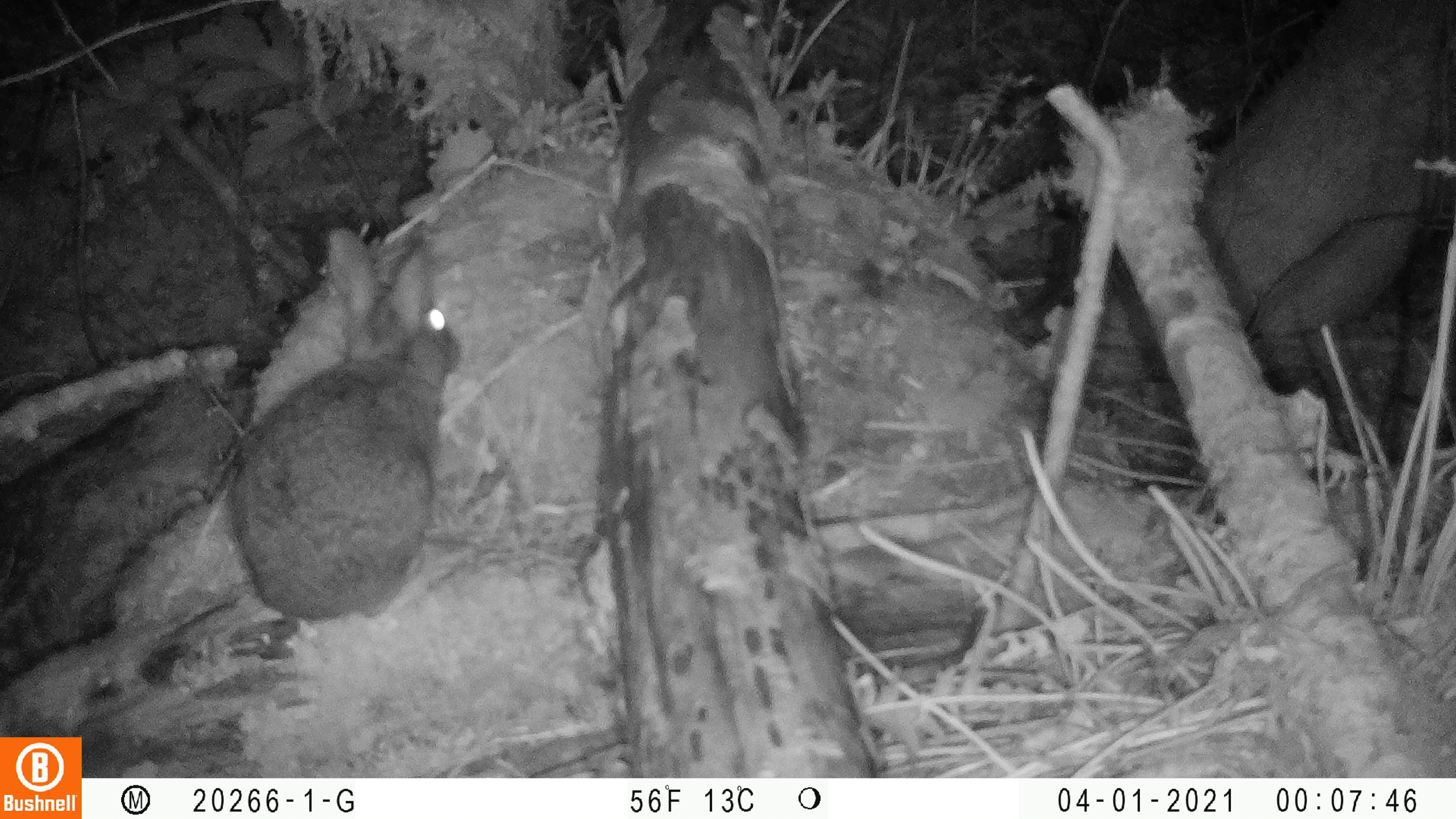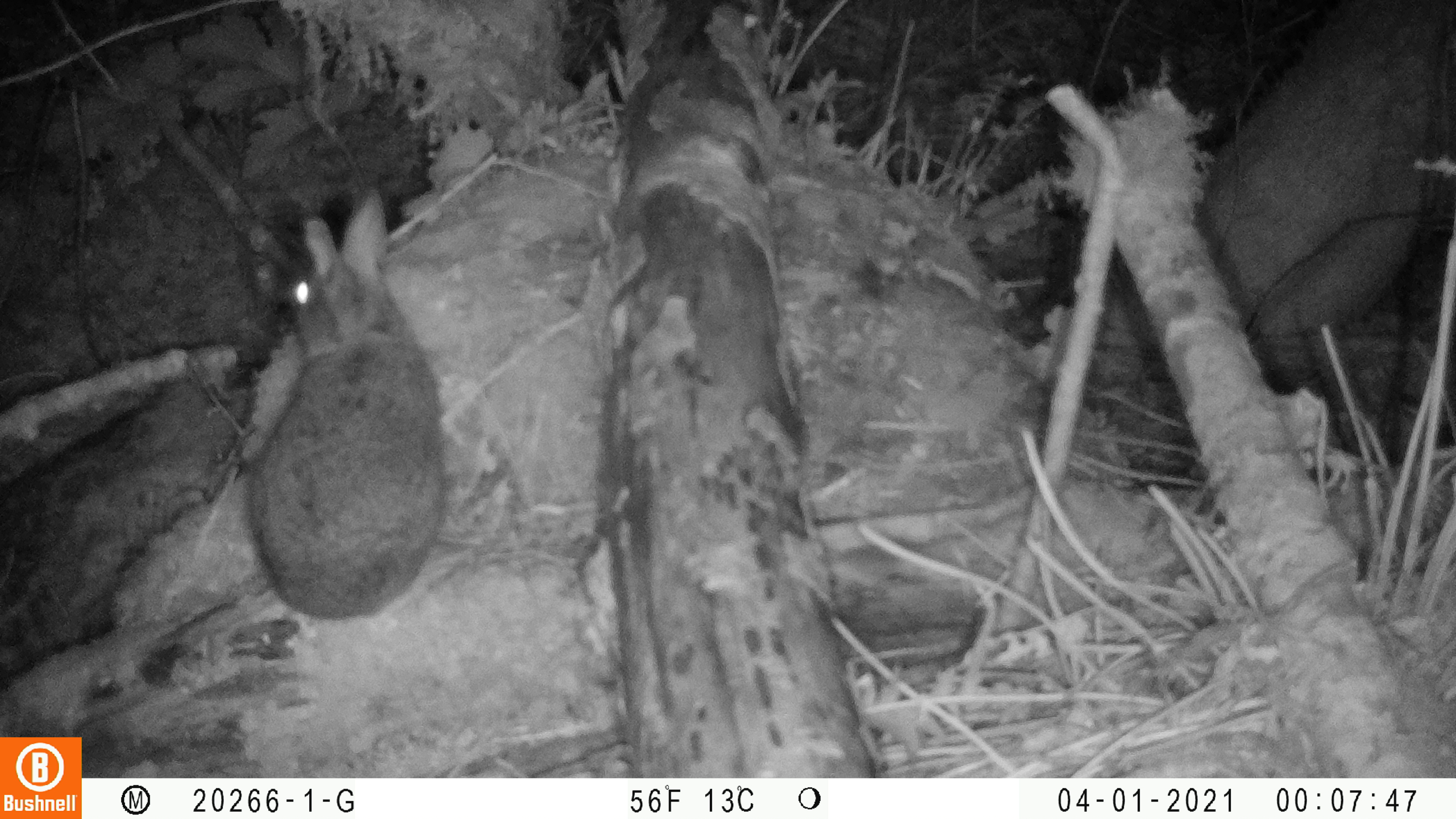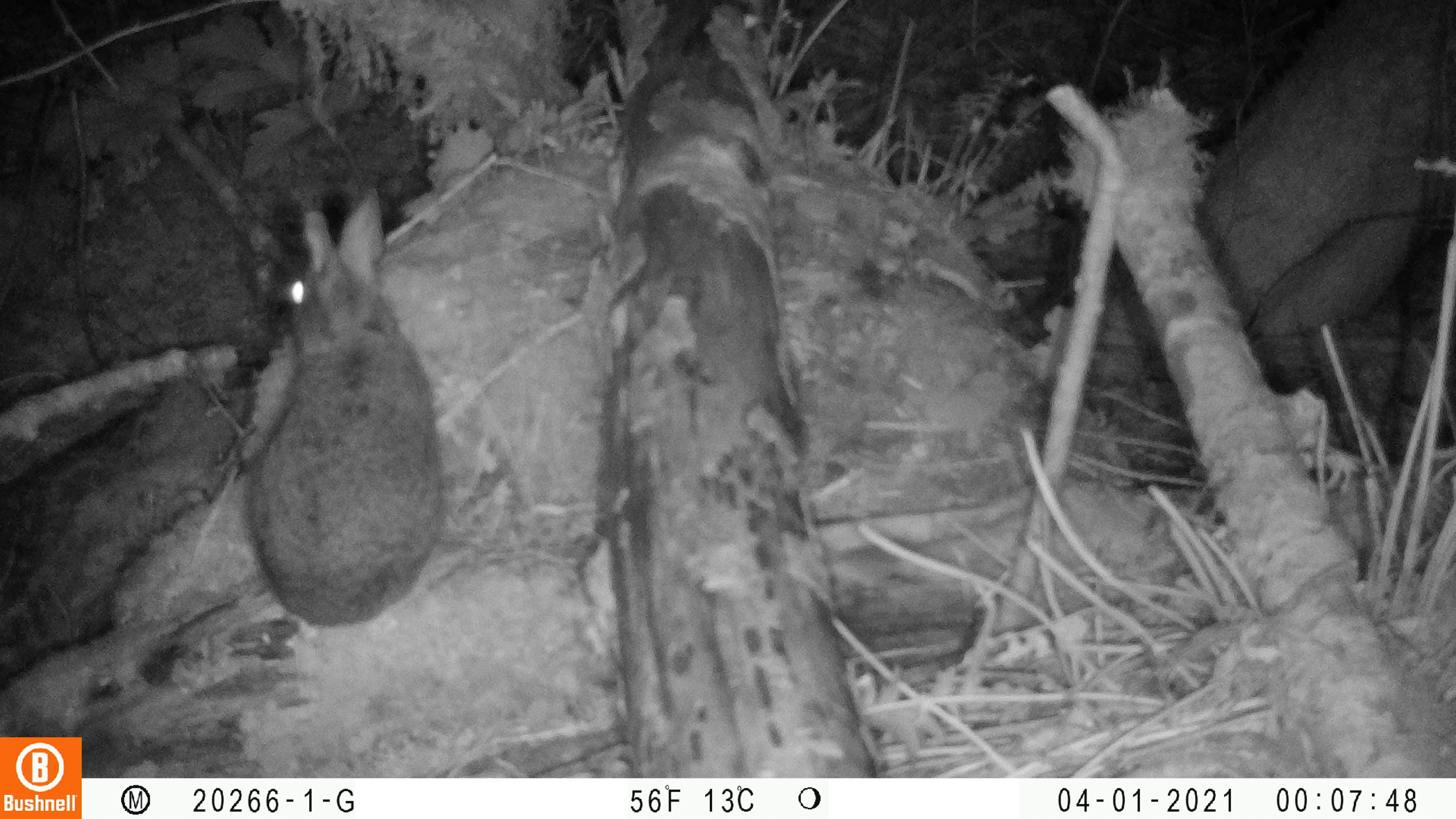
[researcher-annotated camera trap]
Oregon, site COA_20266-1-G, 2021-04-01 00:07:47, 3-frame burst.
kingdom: Animalia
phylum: Chordata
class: Mammalia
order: Lagomorpha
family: Leporidae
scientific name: Leporidae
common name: hares and rabbits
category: leporidae family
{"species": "leporidae family (hares and rabbits) (Leporidae)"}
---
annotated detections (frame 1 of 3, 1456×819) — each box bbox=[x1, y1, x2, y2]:
leporidae family: bbox=[214, 210, 496, 644]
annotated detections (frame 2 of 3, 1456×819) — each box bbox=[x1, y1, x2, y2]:
leporidae family: bbox=[219, 170, 459, 634]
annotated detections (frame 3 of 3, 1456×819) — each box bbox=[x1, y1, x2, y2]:
leporidae family: bbox=[230, 179, 451, 651]